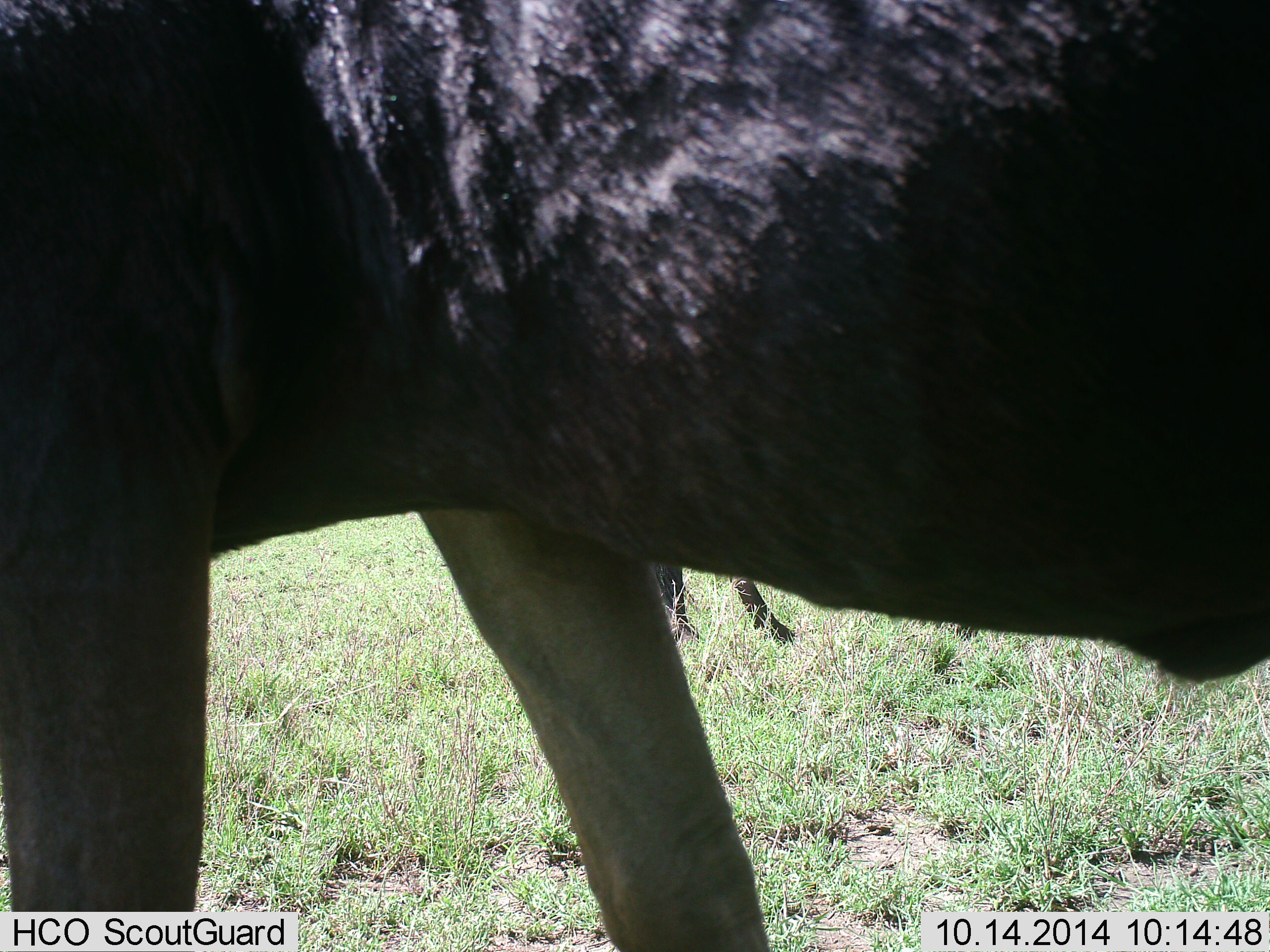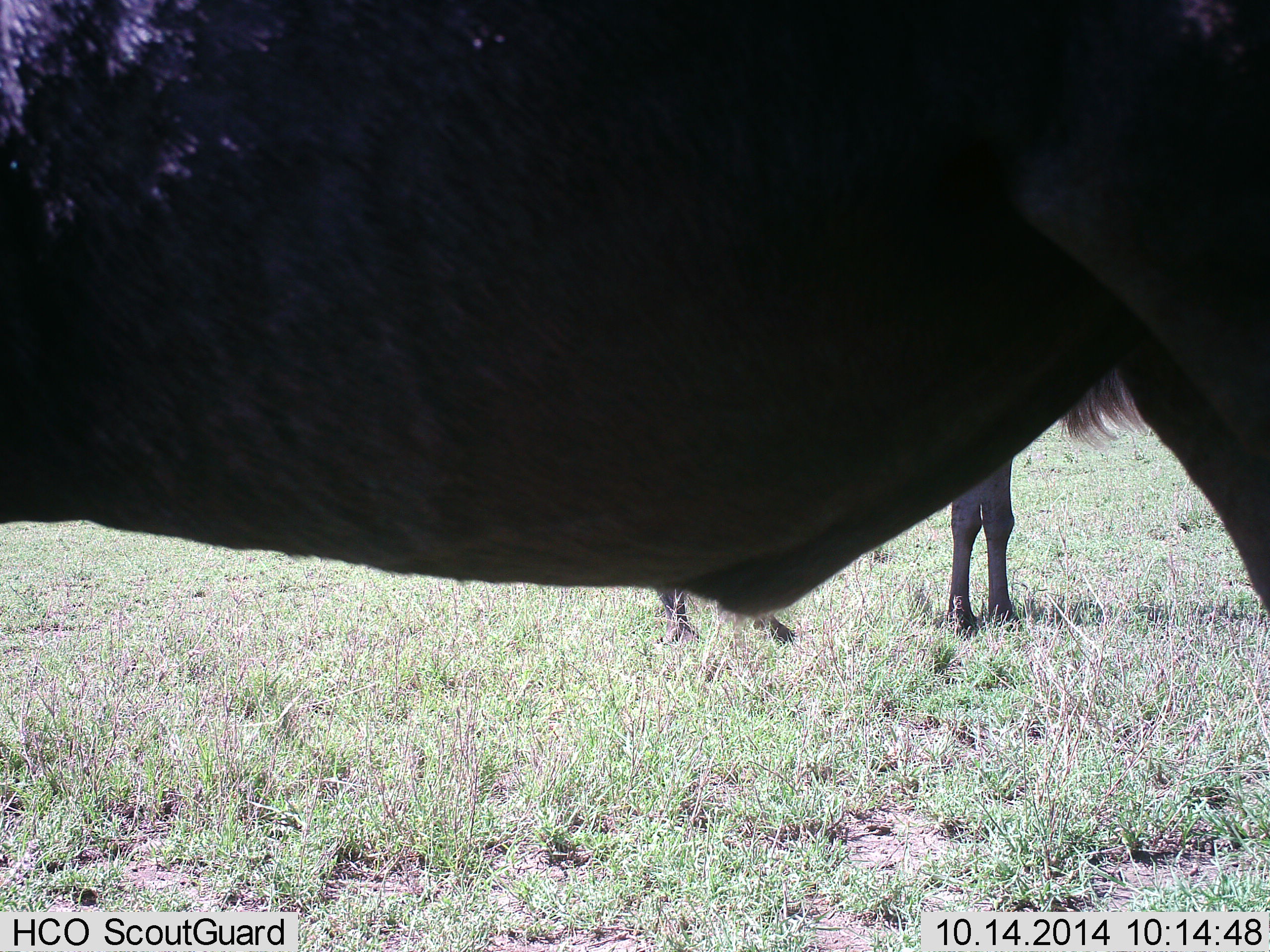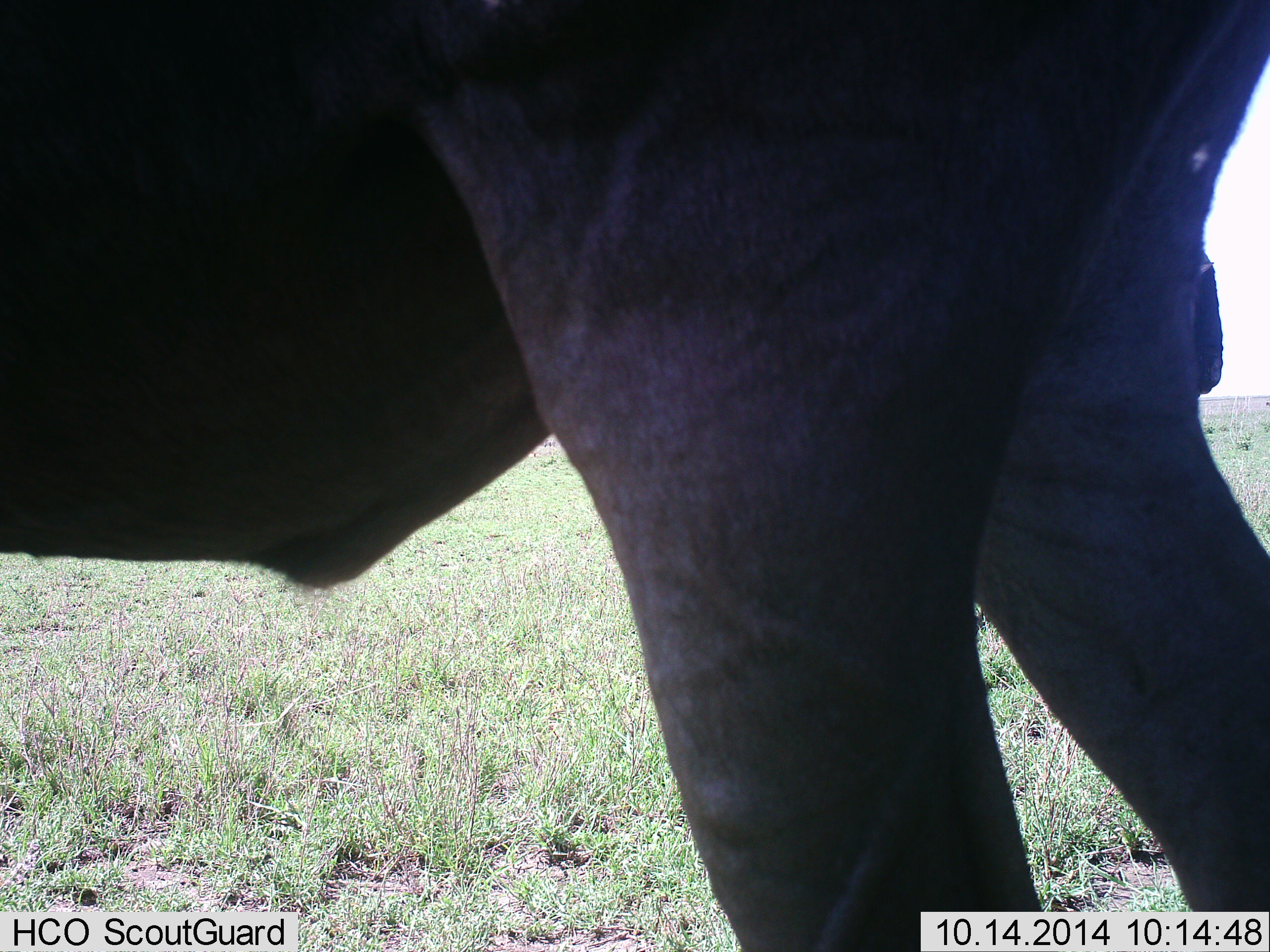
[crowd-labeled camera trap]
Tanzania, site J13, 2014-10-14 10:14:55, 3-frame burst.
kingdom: Animalia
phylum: Chordata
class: Mammalia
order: Artiodactyla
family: Bovidae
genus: Connochaetes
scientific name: Connochaetes taurinus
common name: blue wildebeest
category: wildebeest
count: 2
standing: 90%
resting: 0%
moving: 80%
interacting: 0%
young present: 0%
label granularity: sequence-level